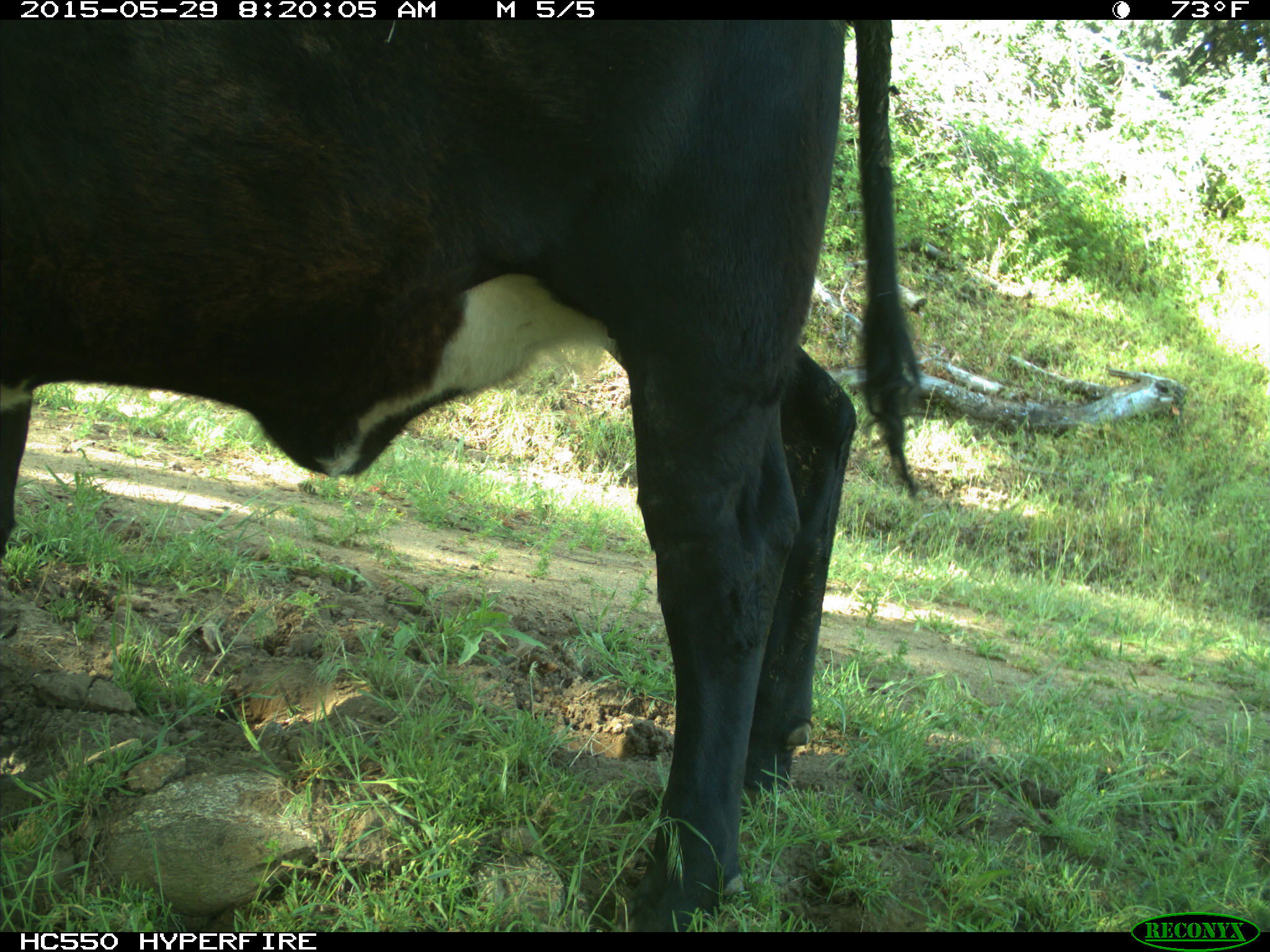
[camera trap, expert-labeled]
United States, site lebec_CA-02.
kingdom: Animalia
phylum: Chordata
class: Mammalia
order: Artiodactyla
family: Bovidae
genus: Bos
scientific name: Bos taurus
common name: domestic cow